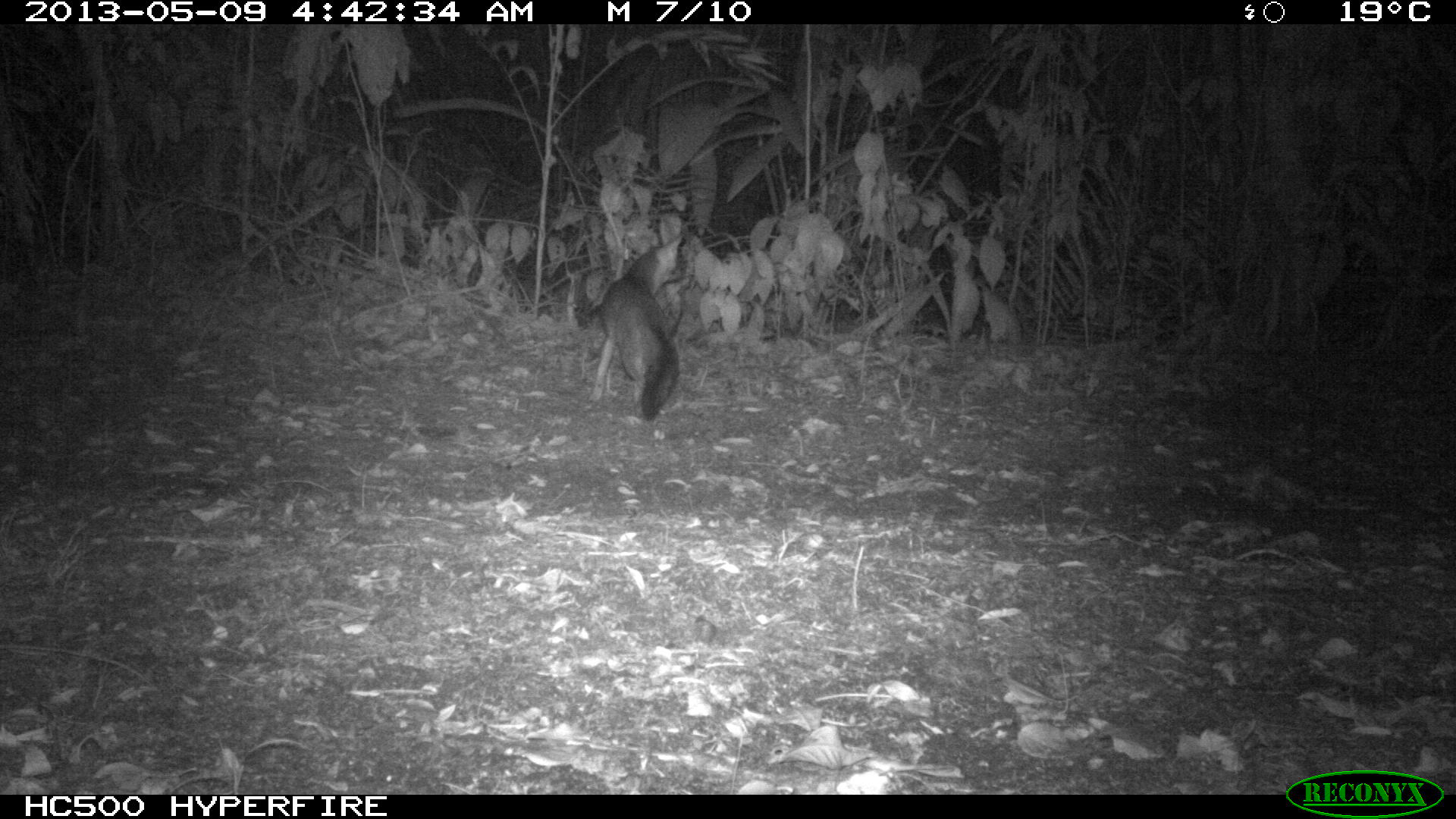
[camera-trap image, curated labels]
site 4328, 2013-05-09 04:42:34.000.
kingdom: Animalia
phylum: Chordata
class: Mammalia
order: Carnivora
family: Canidae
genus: Urocyon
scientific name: Urocyon cinereoargenteus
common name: gray fox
Urocyon cinereoargenteus (gray fox), count 1.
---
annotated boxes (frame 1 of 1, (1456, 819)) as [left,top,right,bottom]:
urocyon cinereoargenteus: [589,230,687,423]